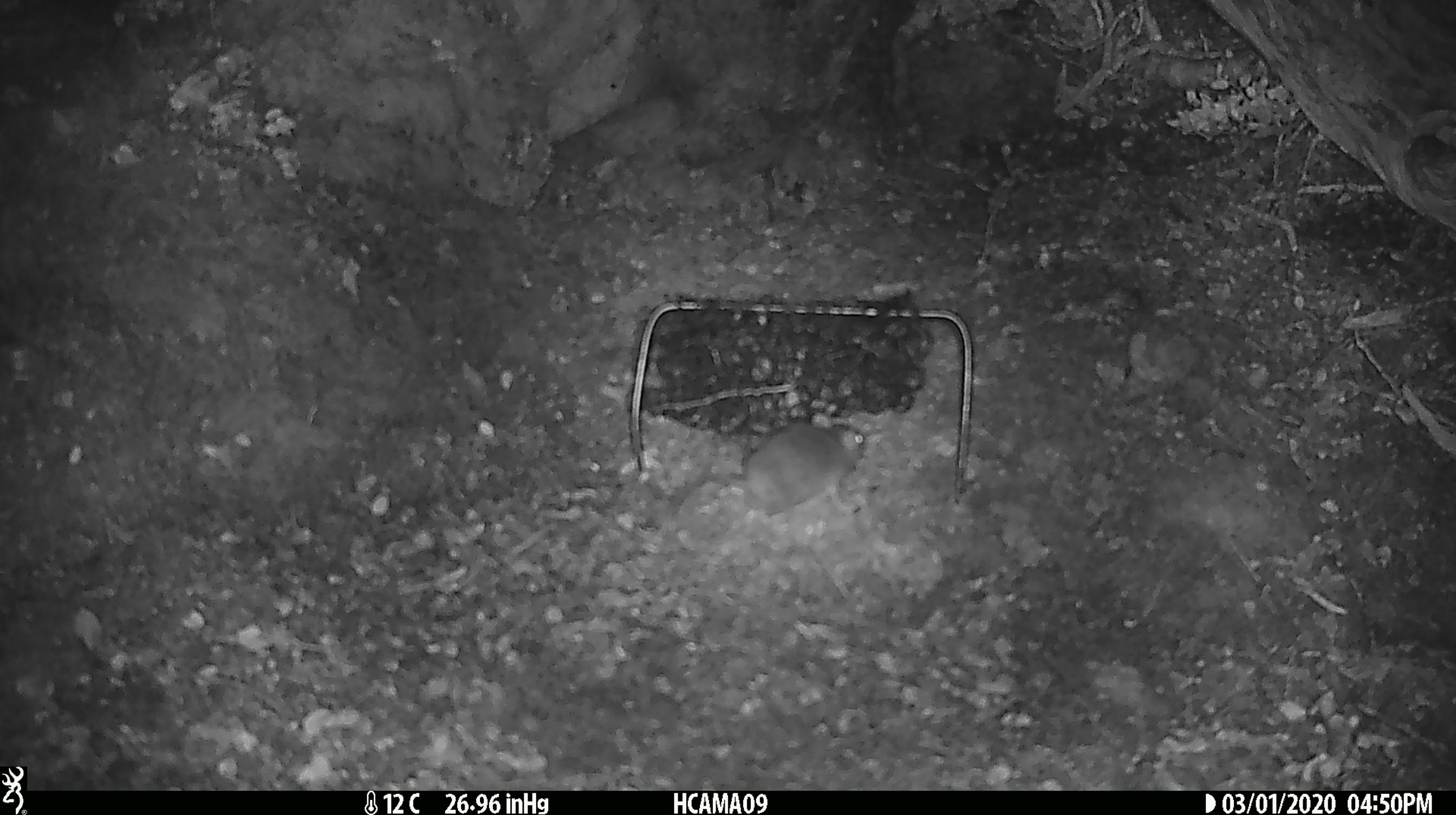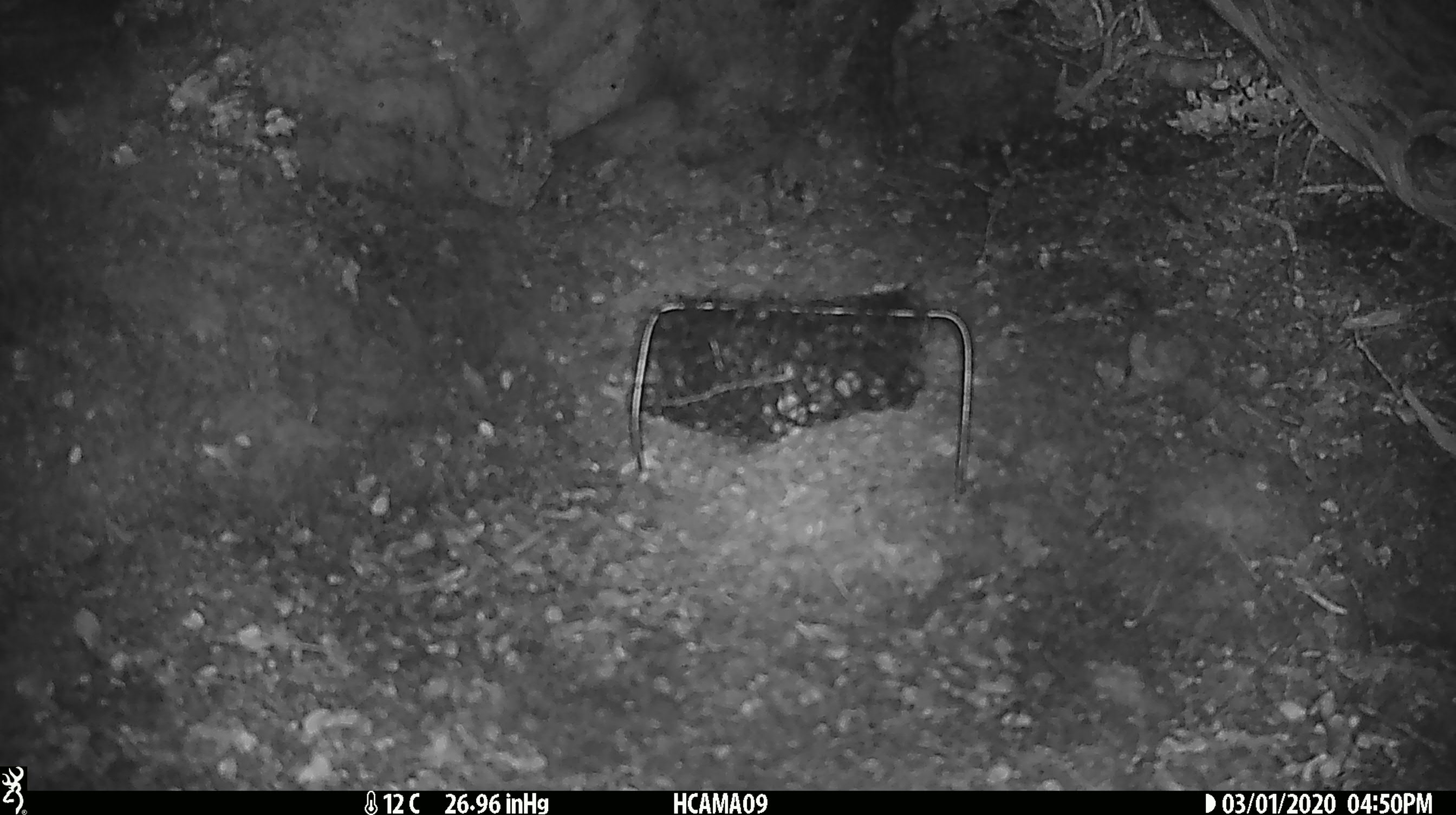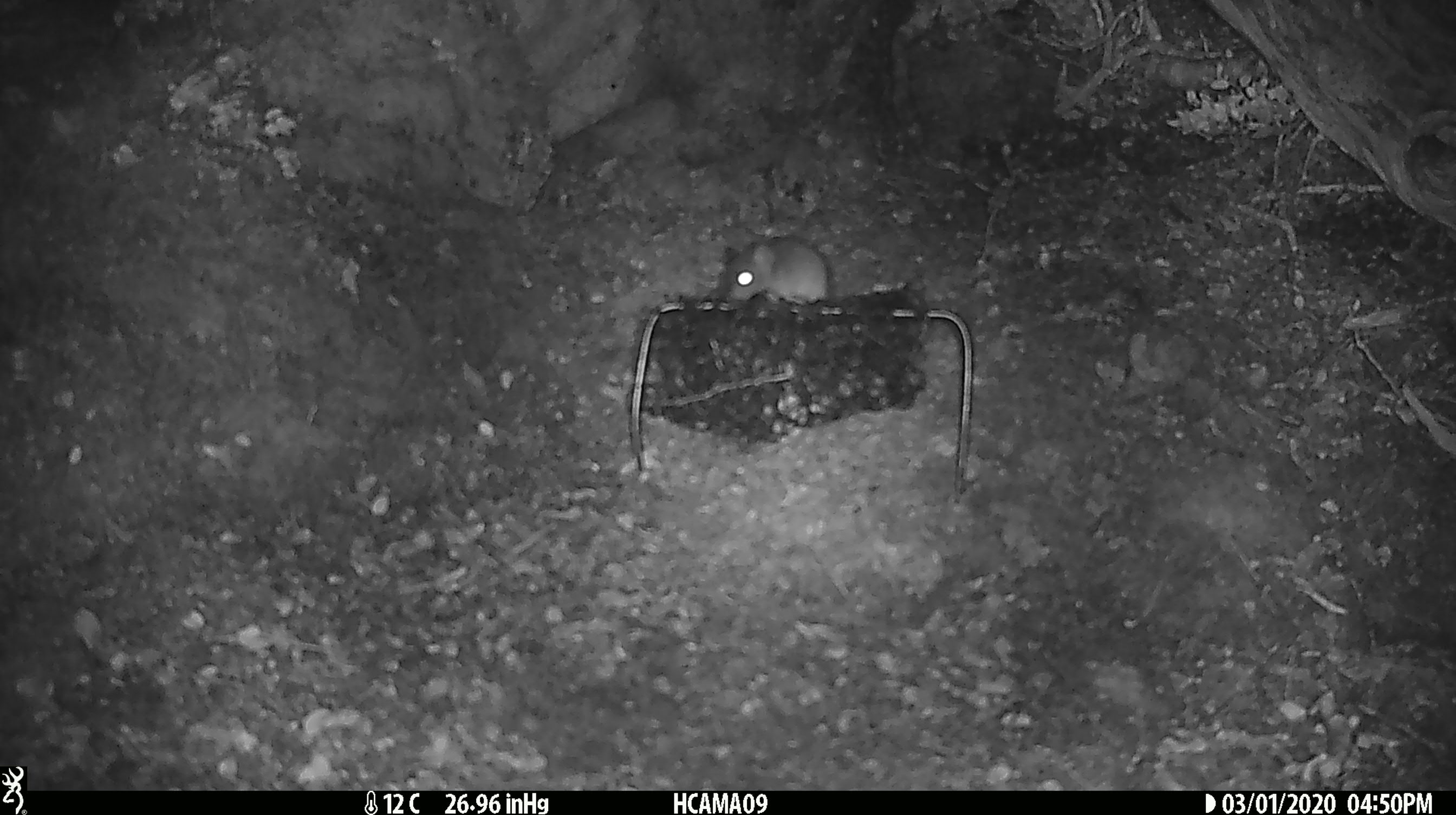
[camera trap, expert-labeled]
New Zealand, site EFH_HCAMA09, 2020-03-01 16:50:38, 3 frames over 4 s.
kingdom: Animalia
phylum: Chordata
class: Mammalia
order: Rodentia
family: Muridae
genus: Mus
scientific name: Mus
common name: mouse